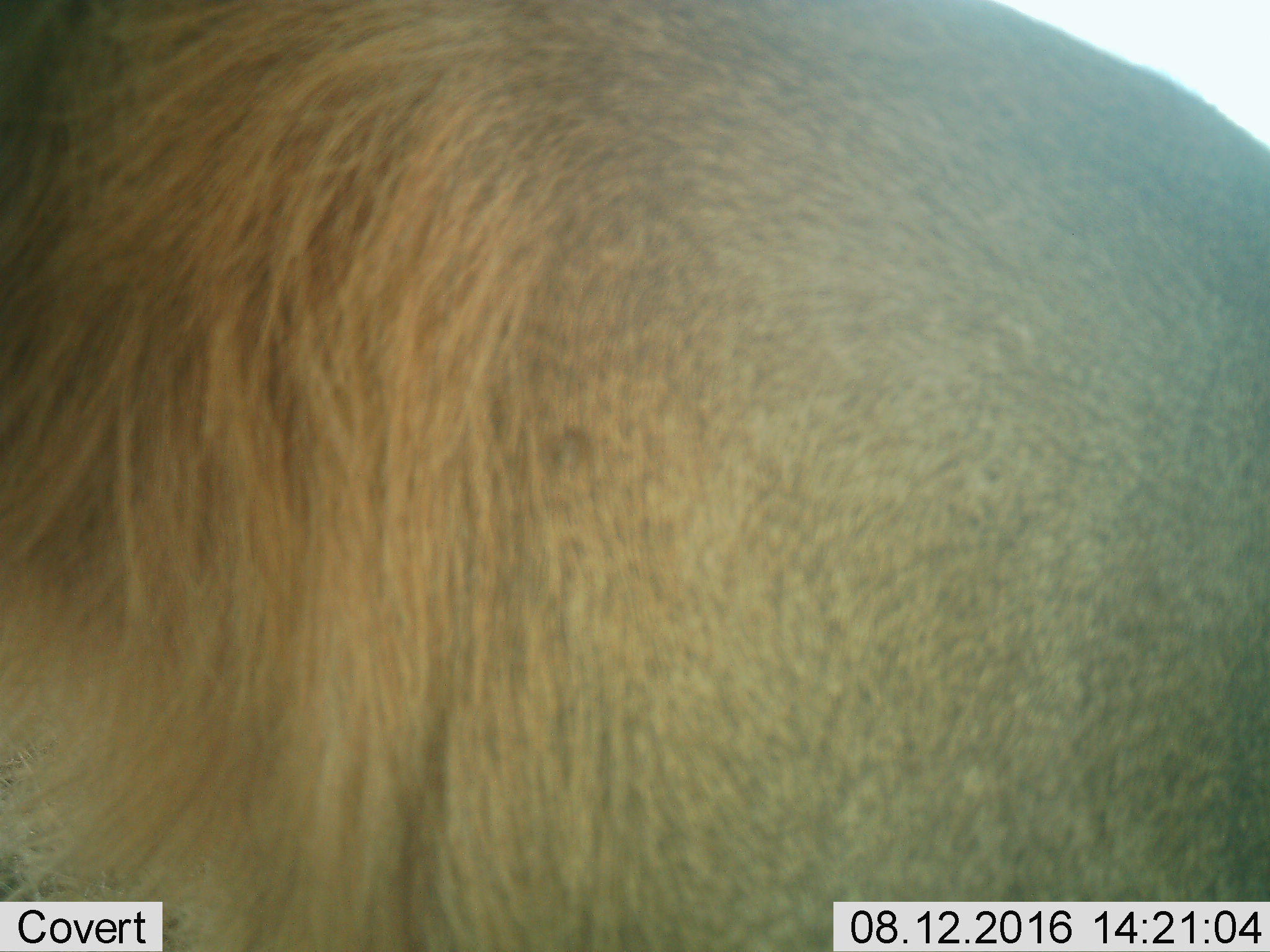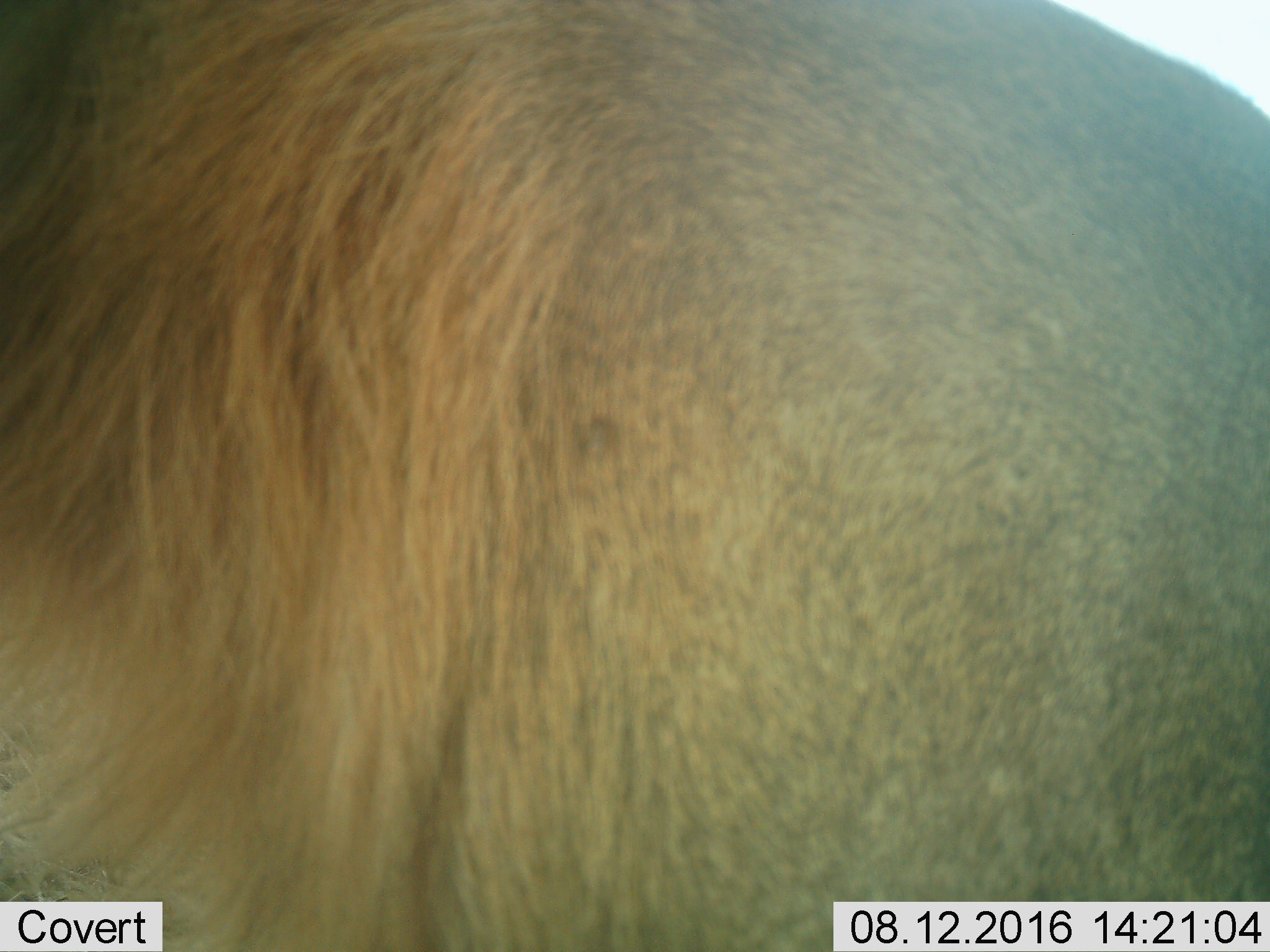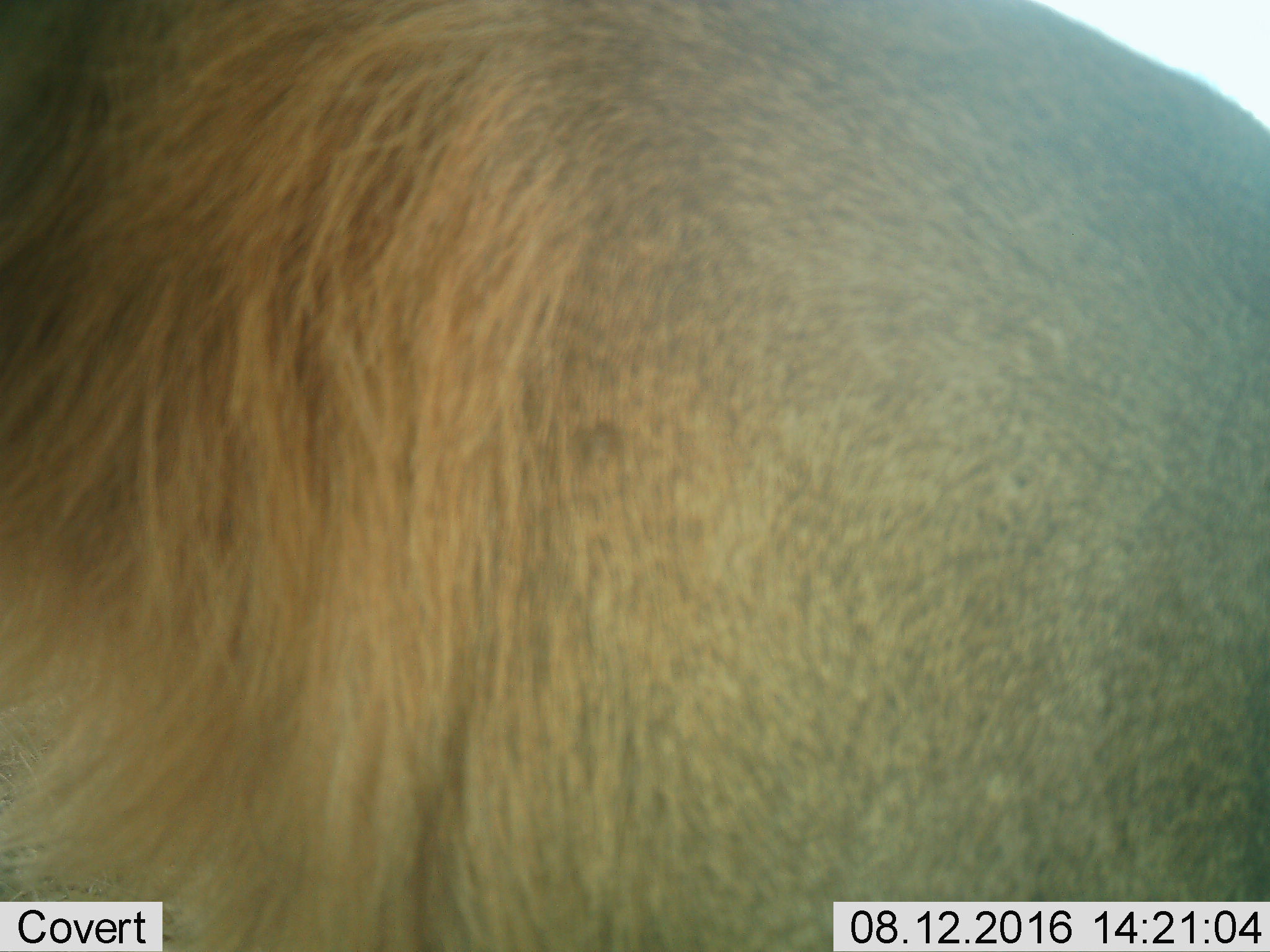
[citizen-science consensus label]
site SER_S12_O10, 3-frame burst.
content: unidentified animal